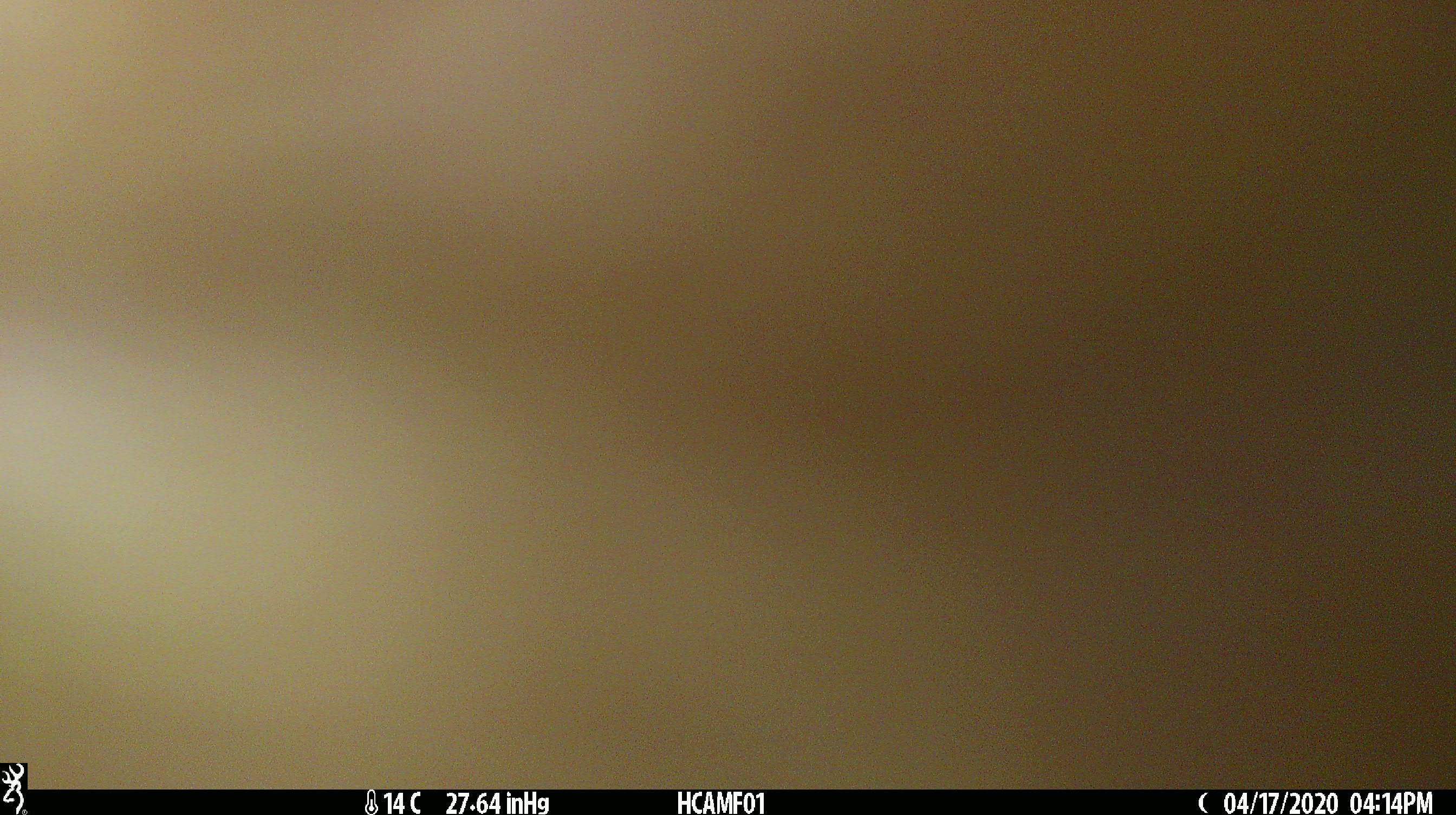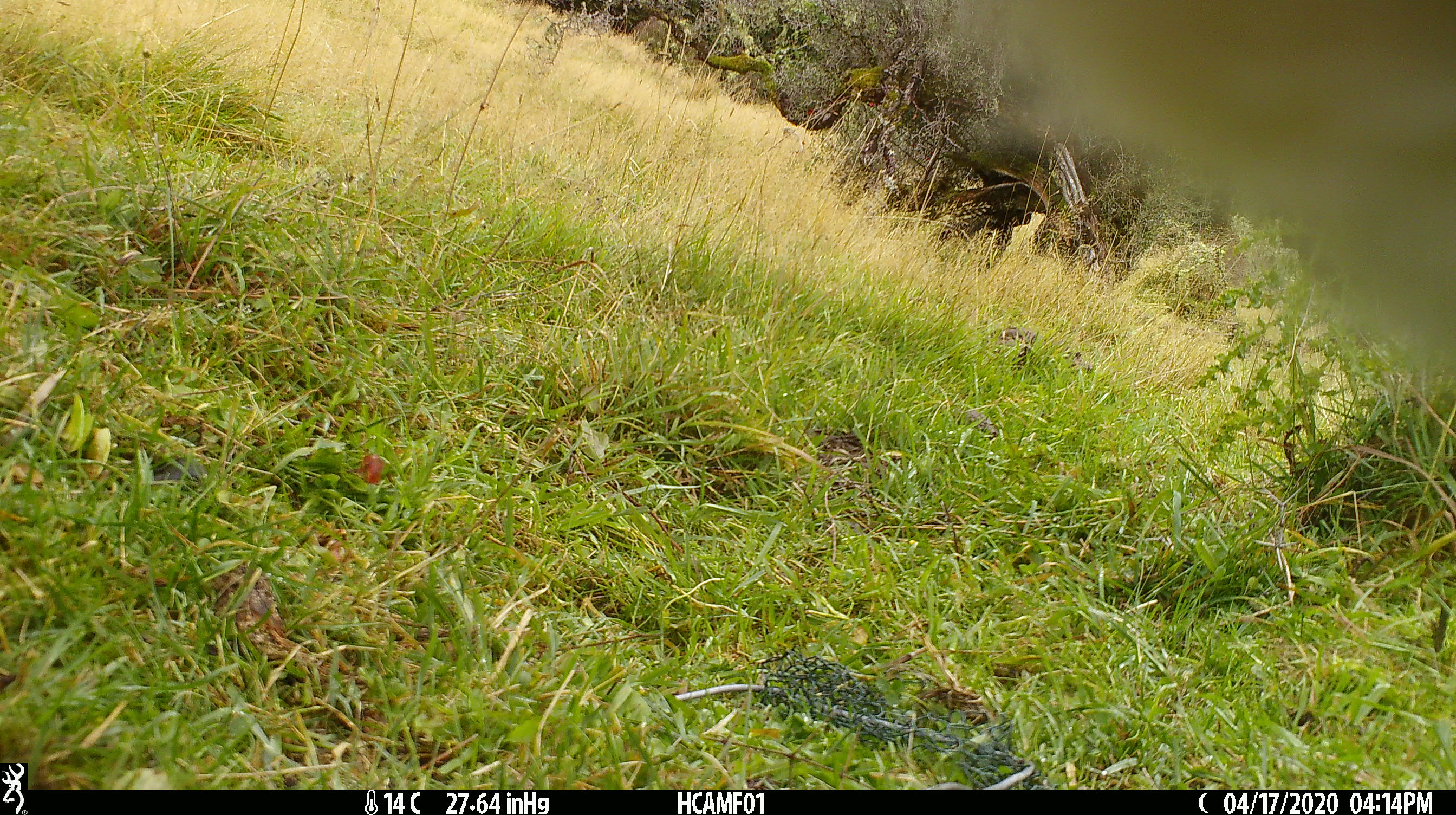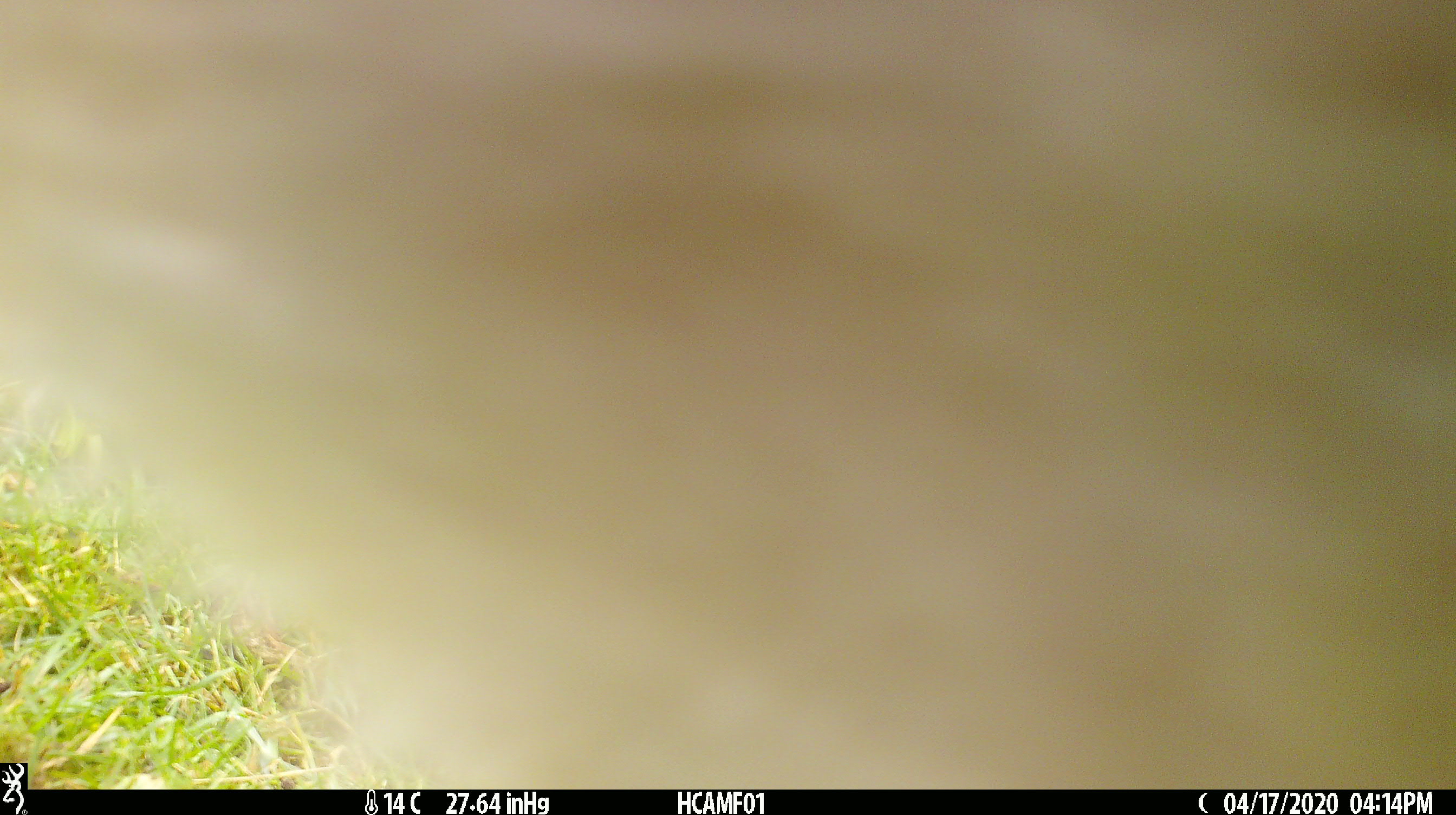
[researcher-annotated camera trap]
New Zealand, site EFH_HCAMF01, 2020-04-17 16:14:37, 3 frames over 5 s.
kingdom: Animalia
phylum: Chordata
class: Mammalia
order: Artiodactyla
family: Bovidae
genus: Bos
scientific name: Bos taurus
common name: domestic cow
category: cow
Cow (domestic cow) (Bos taurus).